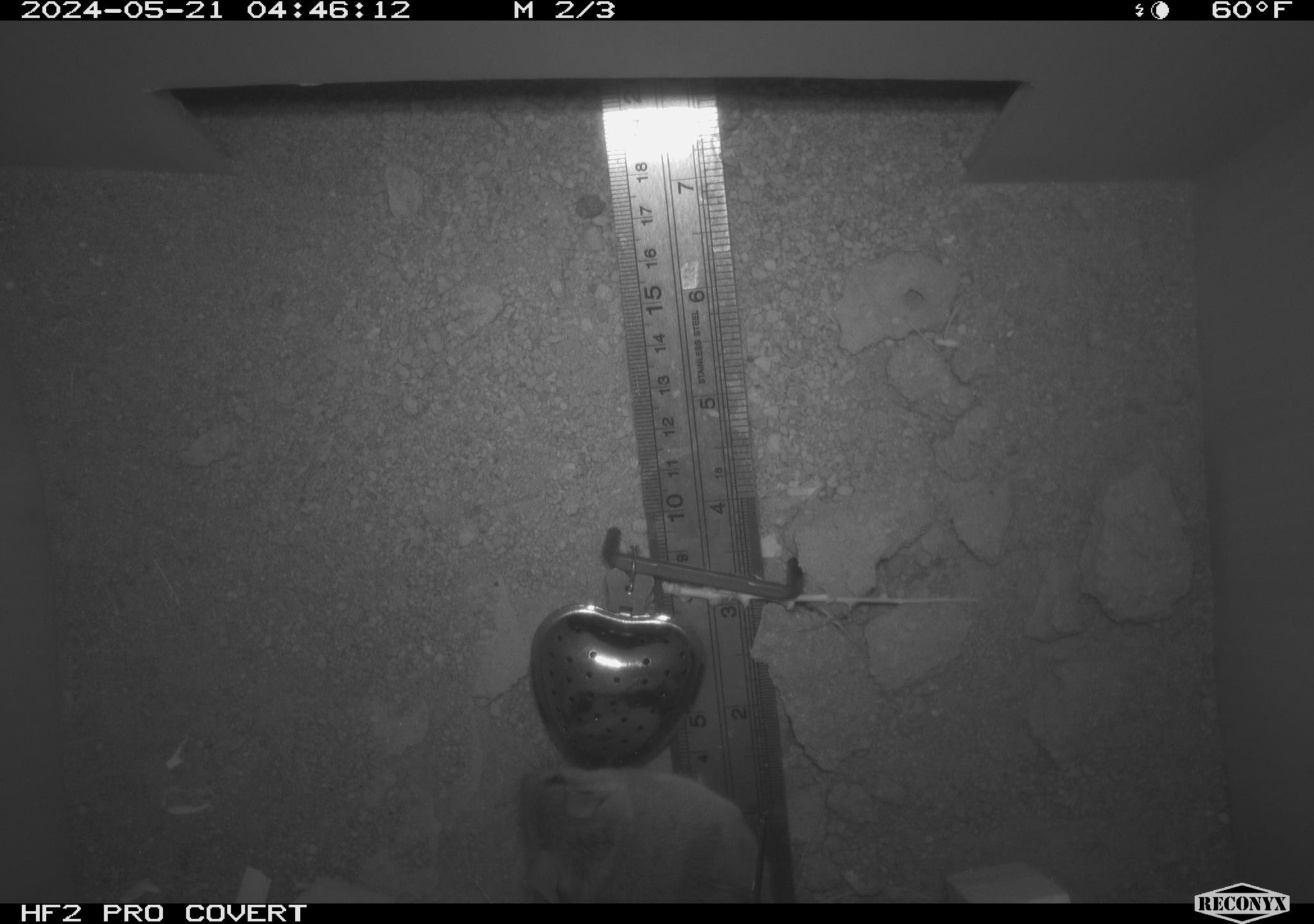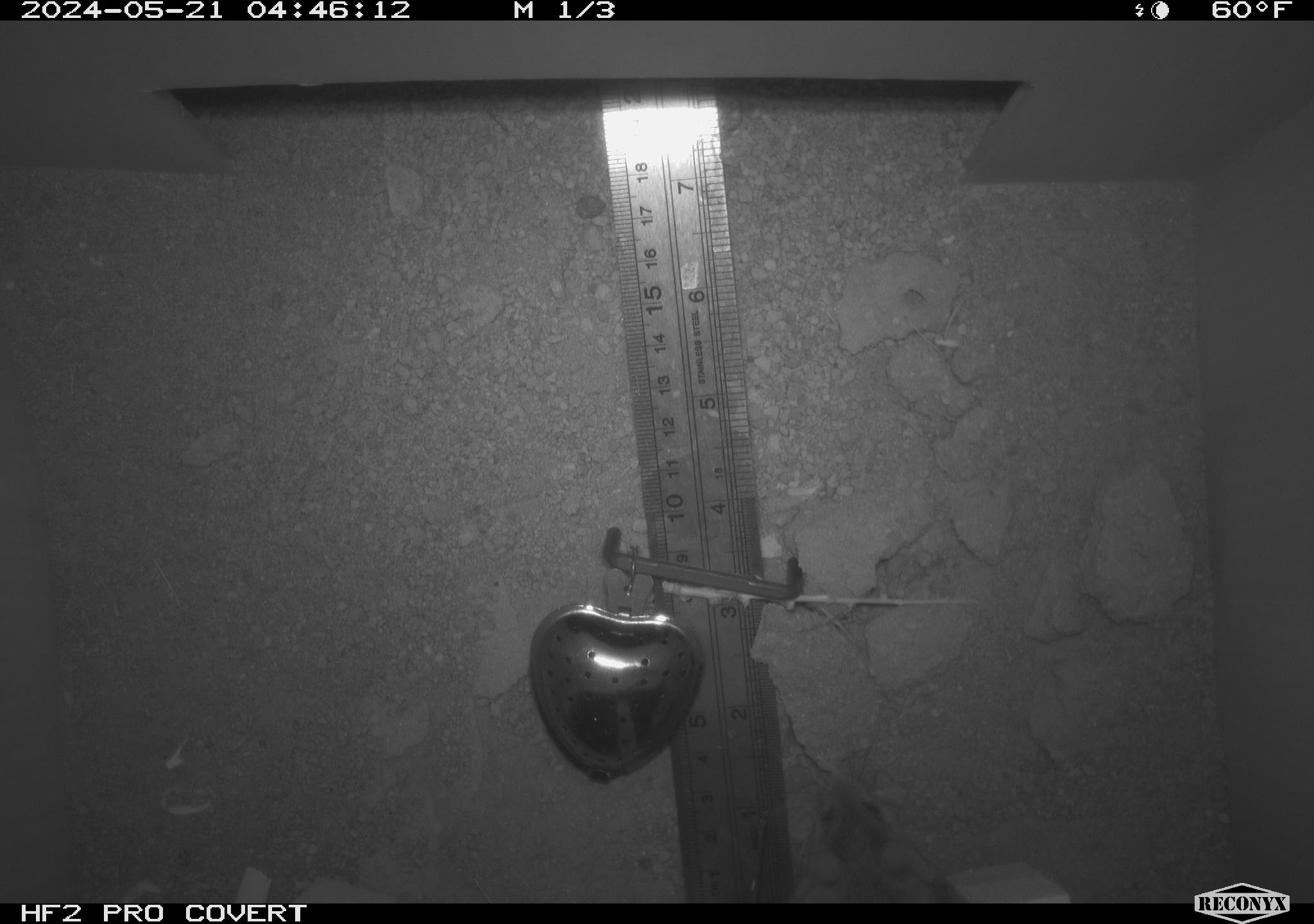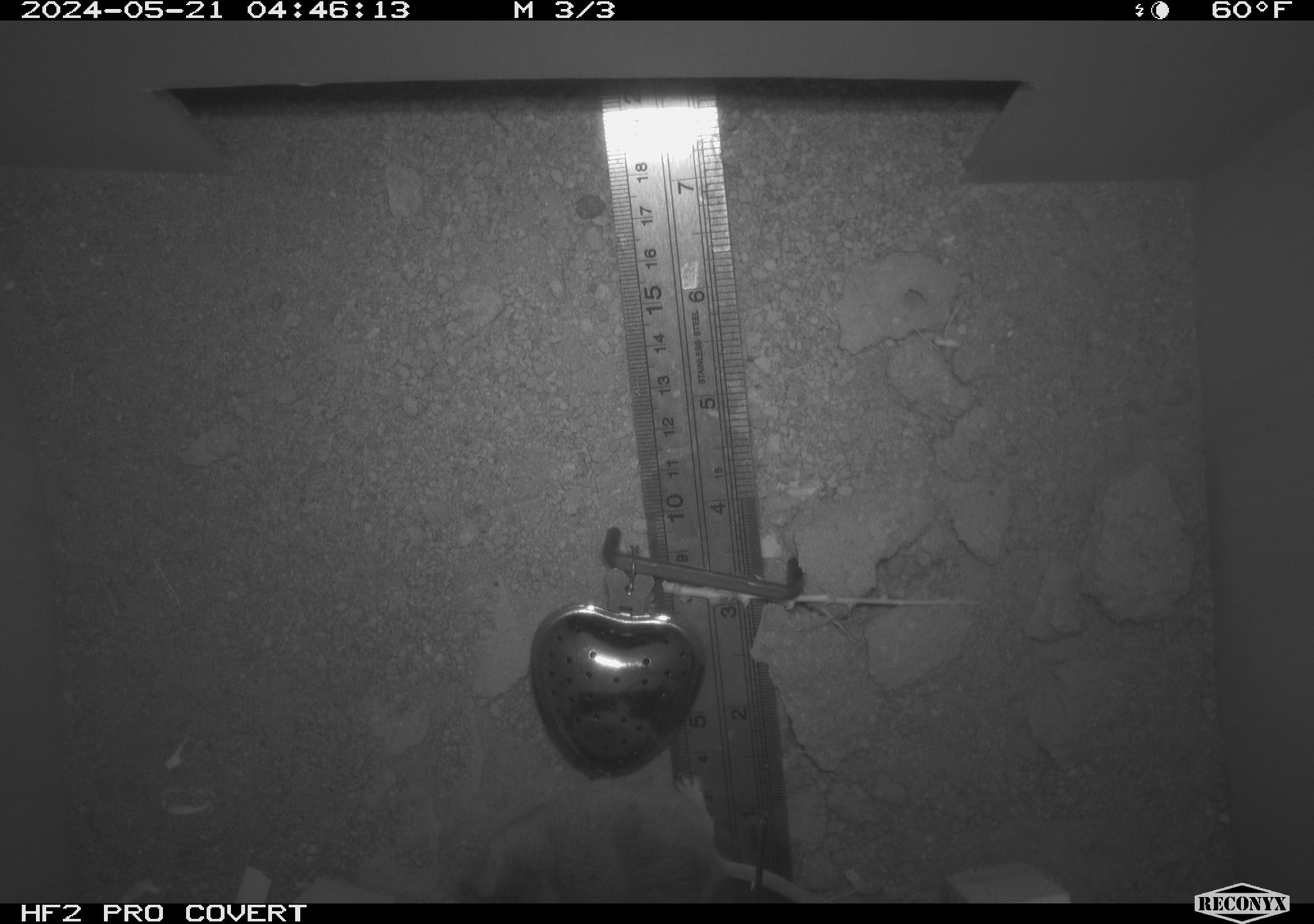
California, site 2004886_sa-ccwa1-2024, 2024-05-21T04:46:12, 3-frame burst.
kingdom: Animalia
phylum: Chordata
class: Mammalia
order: Rodentia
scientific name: Rodentia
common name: mouse species